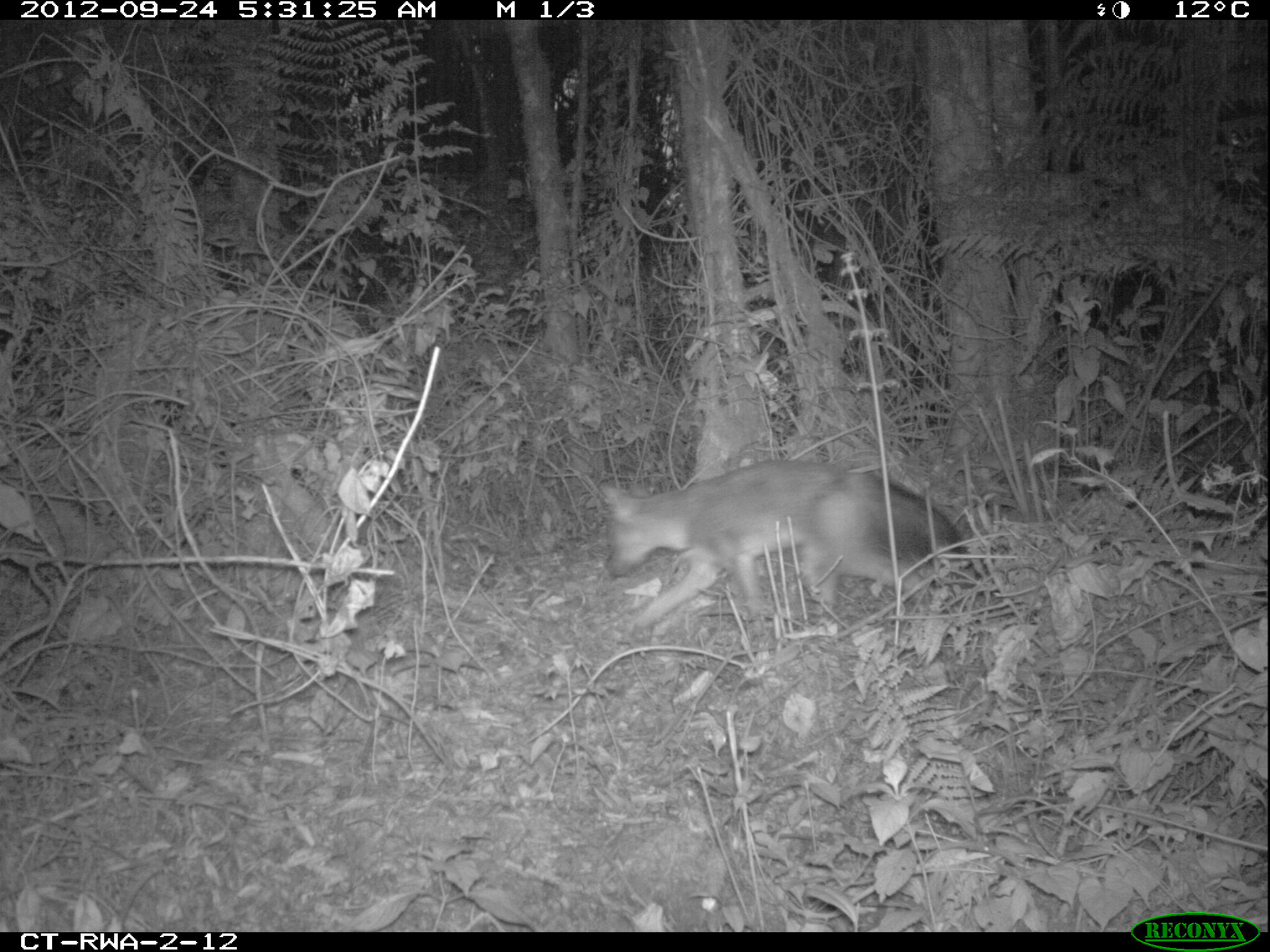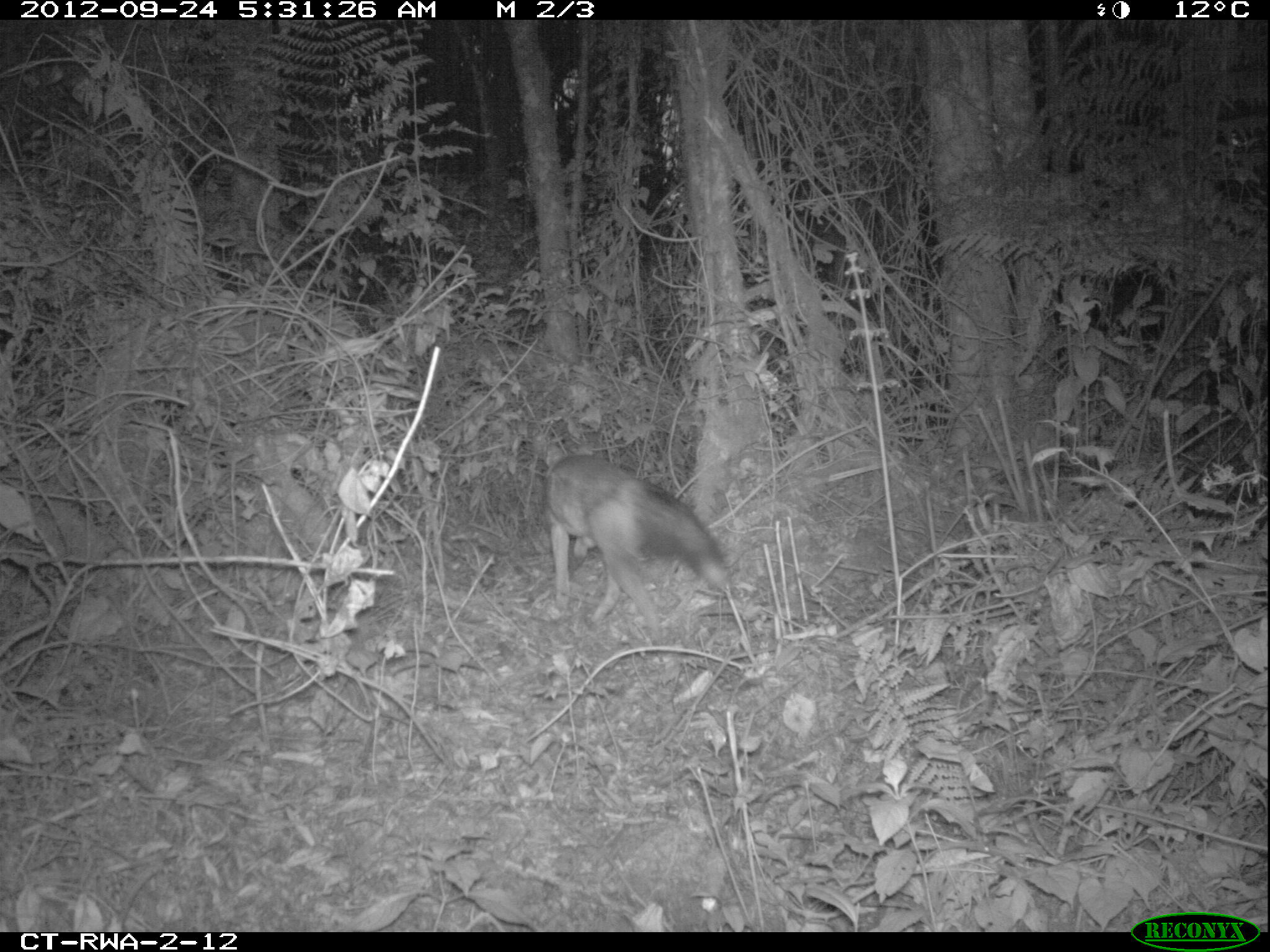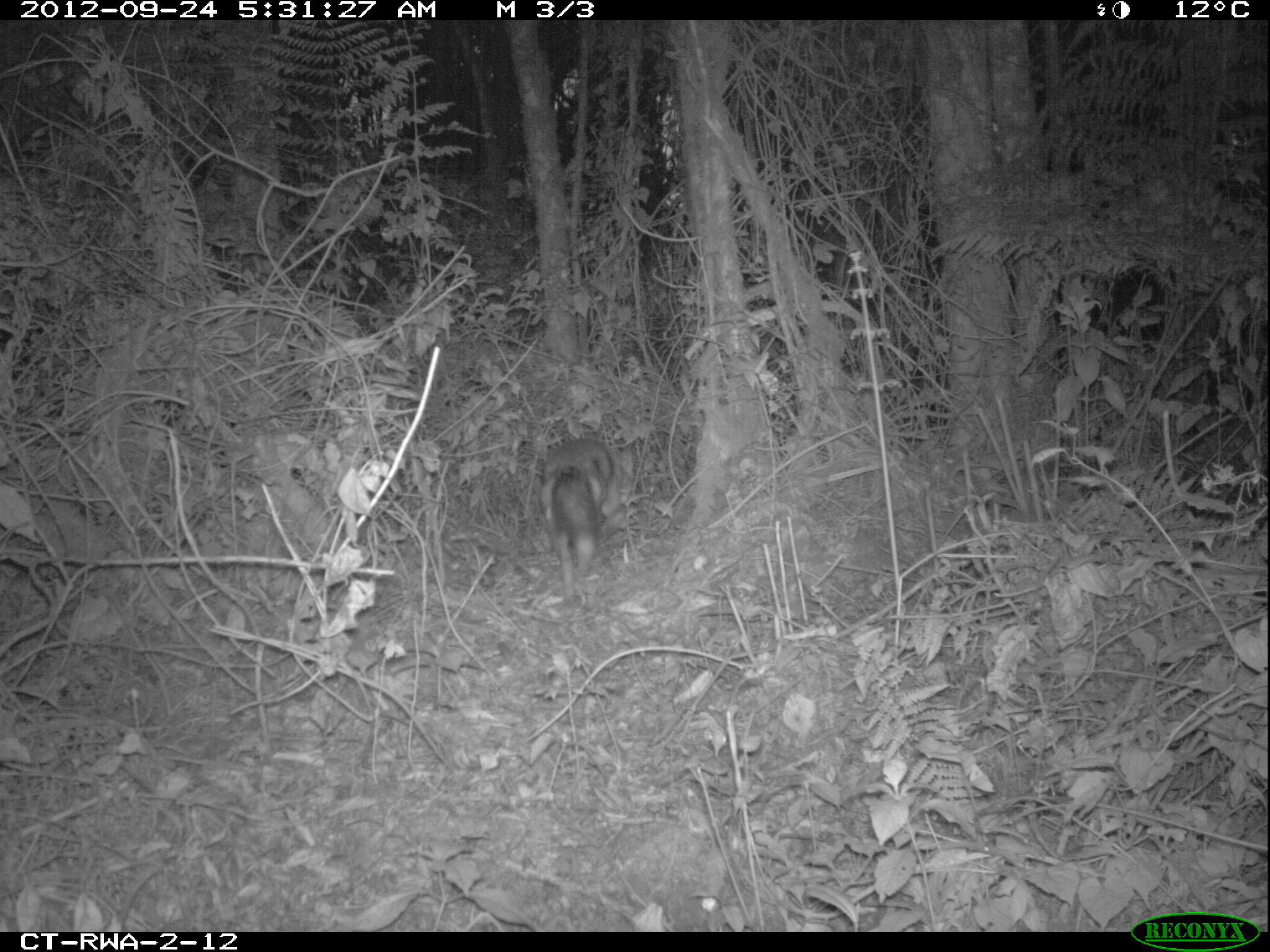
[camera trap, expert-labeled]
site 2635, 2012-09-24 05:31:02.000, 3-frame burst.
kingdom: Animalia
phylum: Chordata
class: Mammalia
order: Carnivora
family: Canidae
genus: Lupulella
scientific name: Lupulella adusta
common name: side-striped jackal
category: canis adustus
Canis adustus (side-striped jackal) (Lupulella adusta), count 1.